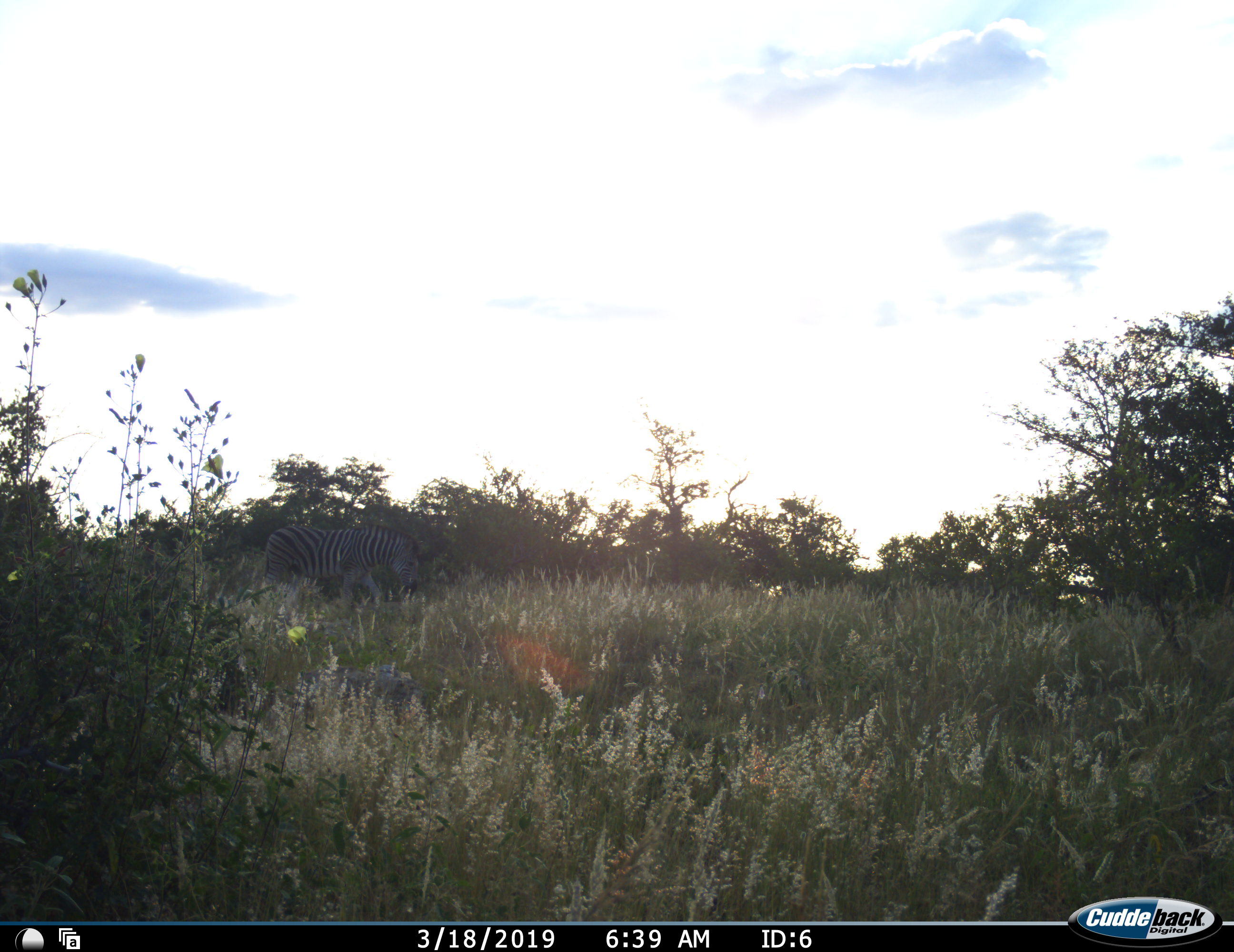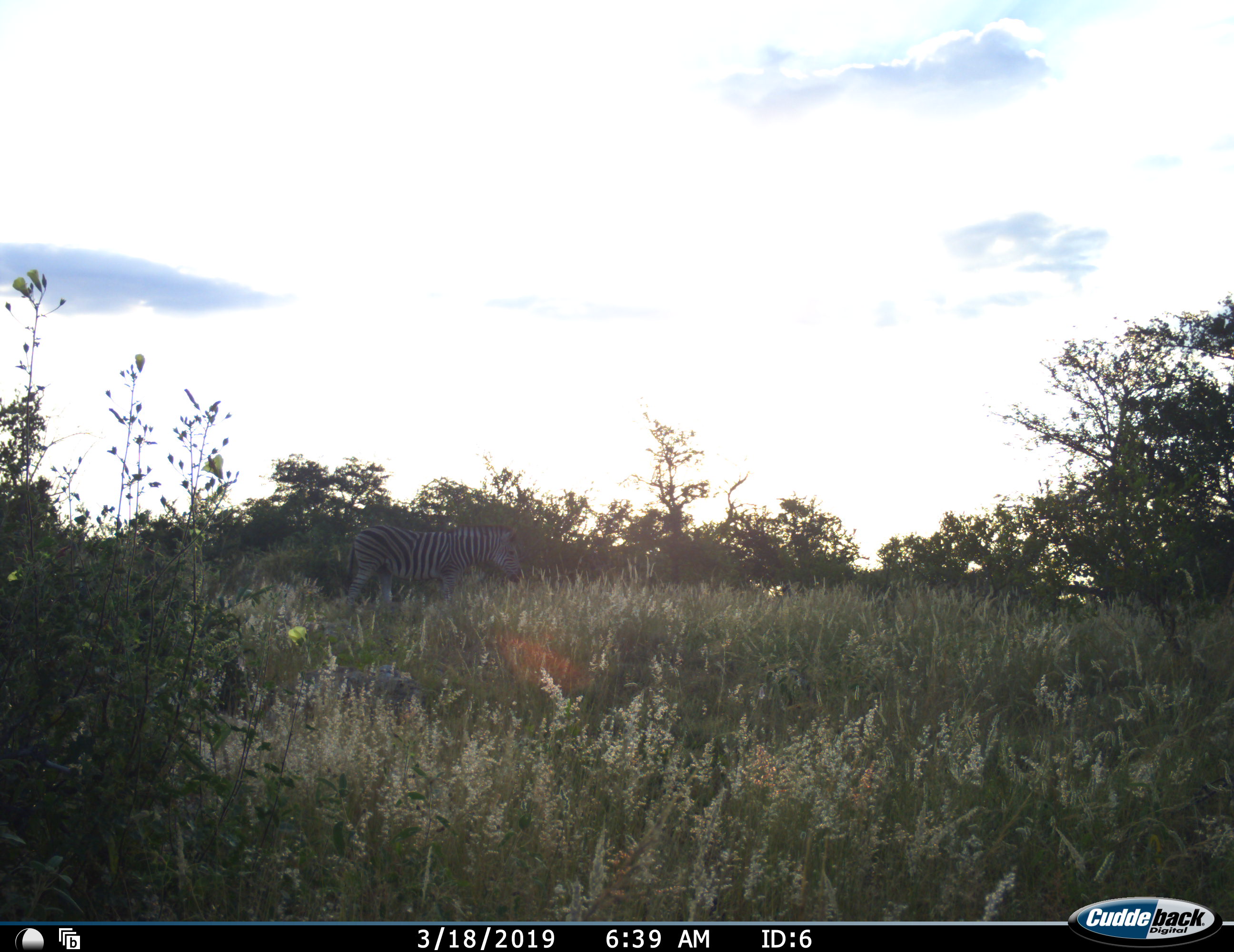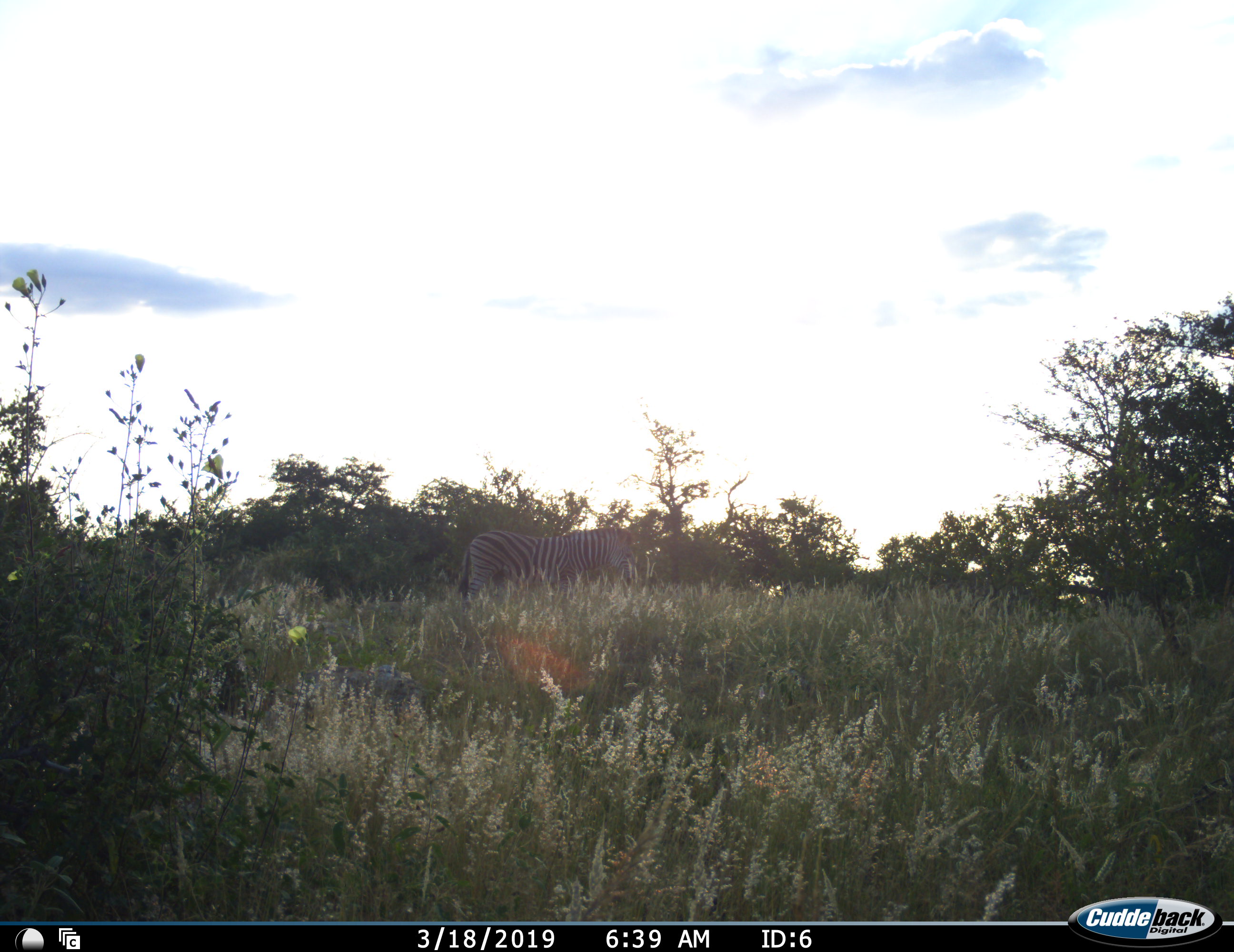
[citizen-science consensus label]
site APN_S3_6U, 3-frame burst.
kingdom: Animalia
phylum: Chordata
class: Mammalia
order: Perissodactyla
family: Equidae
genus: Equus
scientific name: Equus quagga burchellii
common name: burchell's zebra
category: zebraburchells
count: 1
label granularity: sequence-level